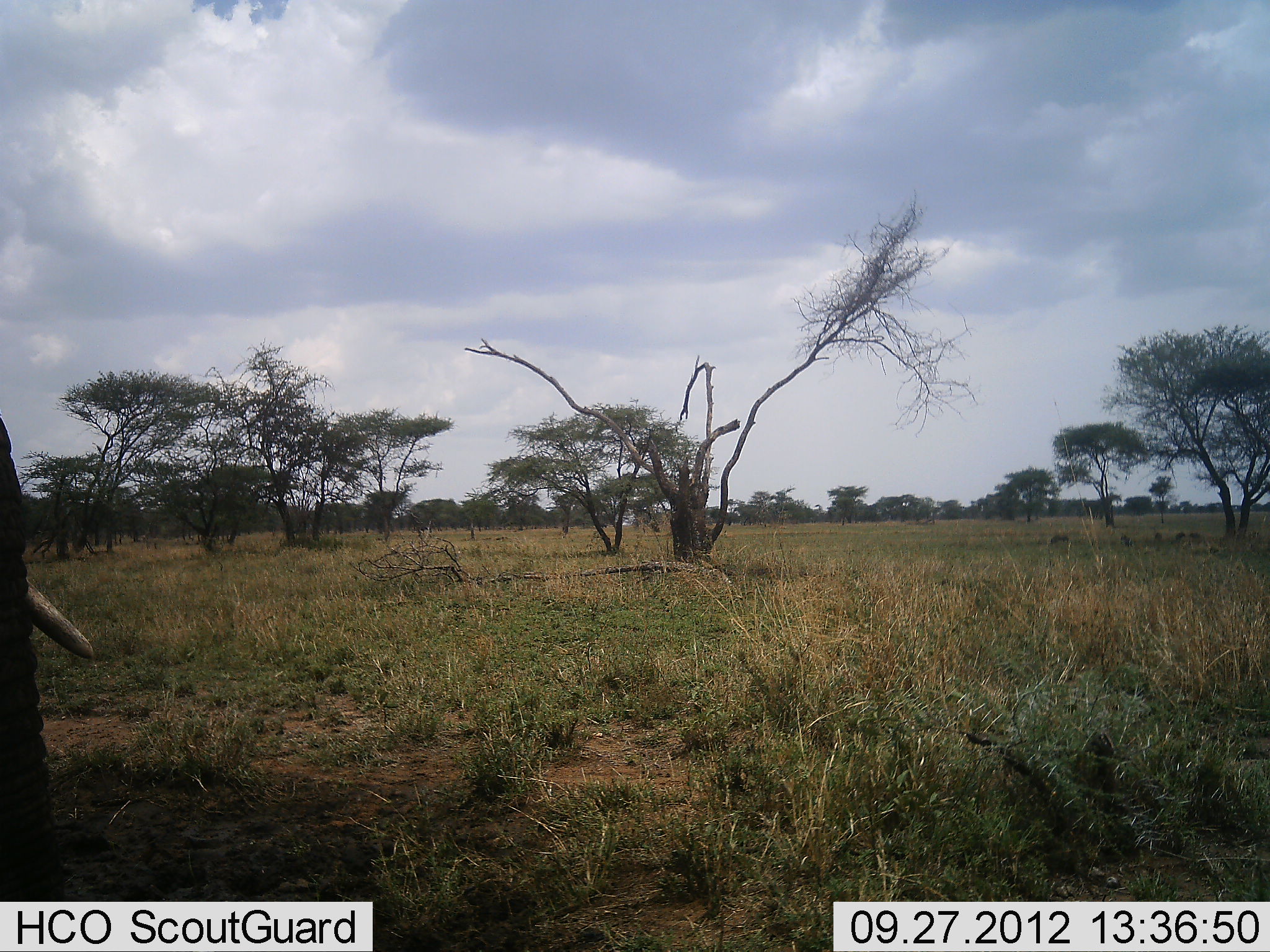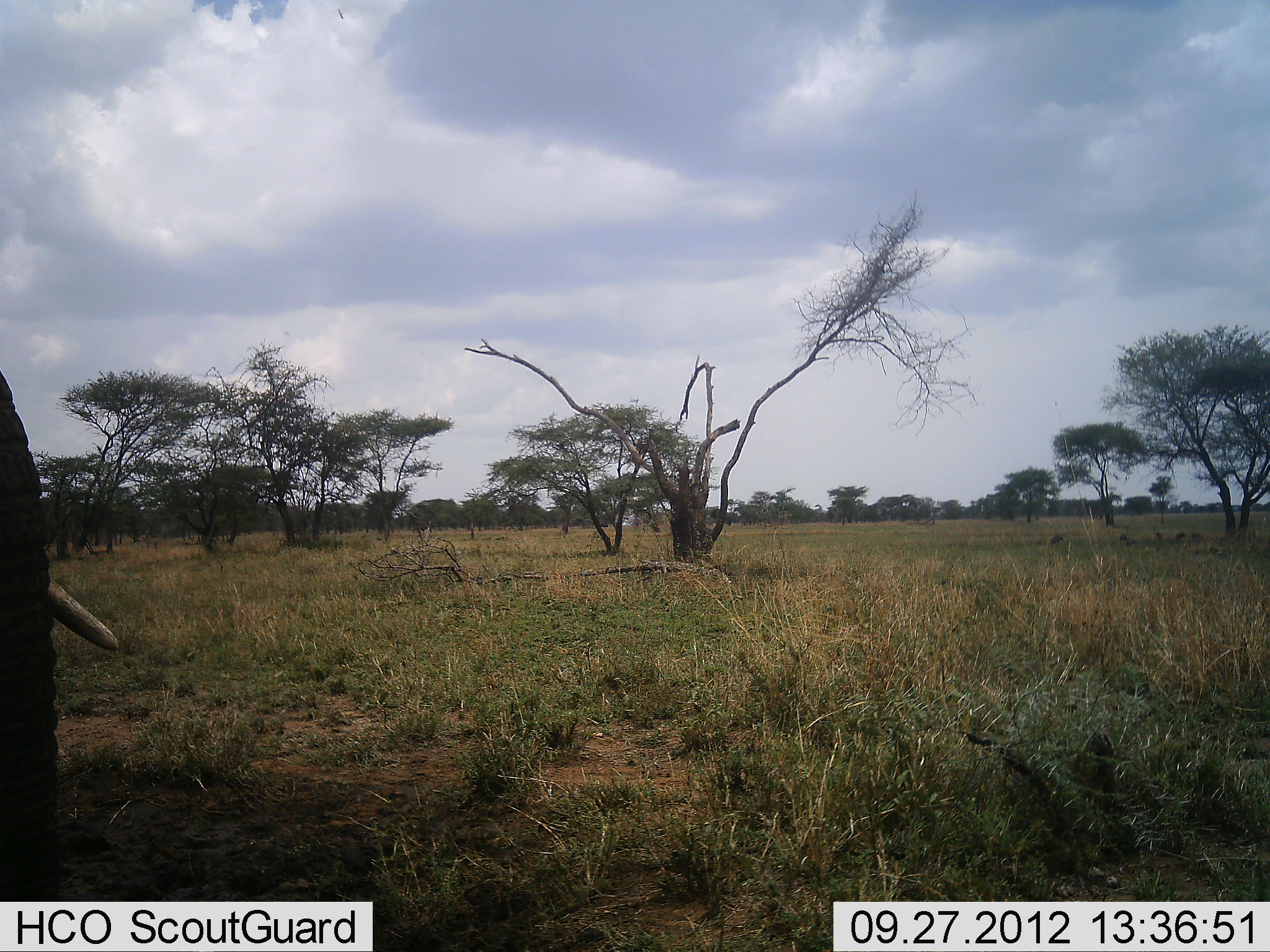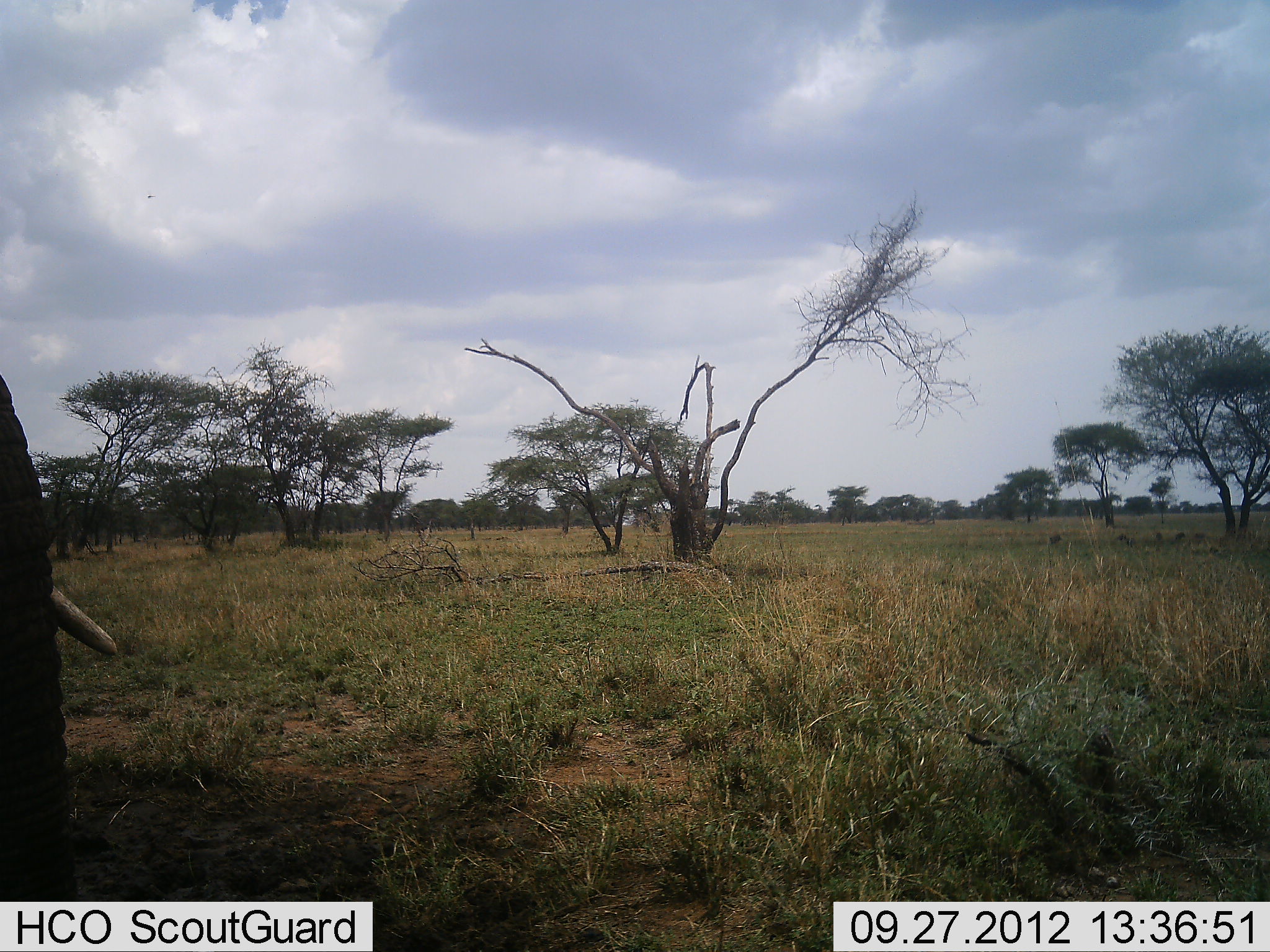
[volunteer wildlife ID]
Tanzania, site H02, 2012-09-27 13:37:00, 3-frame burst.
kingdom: Animalia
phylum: Chordata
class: Mammalia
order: Proboscidea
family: Elephantidae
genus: Loxodonta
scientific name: Loxodonta africana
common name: african bush elephant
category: elephant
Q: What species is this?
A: Elephant (african bush elephant) (Loxodonta africana).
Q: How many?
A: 1.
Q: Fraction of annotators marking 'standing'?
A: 100%.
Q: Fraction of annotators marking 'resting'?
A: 0%.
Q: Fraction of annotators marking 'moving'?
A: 7%.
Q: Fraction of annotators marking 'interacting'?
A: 0%.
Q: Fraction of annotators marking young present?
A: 0%.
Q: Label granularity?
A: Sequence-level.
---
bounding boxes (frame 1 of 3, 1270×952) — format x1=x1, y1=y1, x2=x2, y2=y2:
animal: x1=0, y1=413, x2=93, y2=900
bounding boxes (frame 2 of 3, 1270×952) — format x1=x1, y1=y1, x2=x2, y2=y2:
animal: x1=0, y1=370, x2=120, y2=901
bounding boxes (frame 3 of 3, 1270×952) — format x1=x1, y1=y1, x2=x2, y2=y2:
animal: x1=0, y1=375, x2=117, y2=902